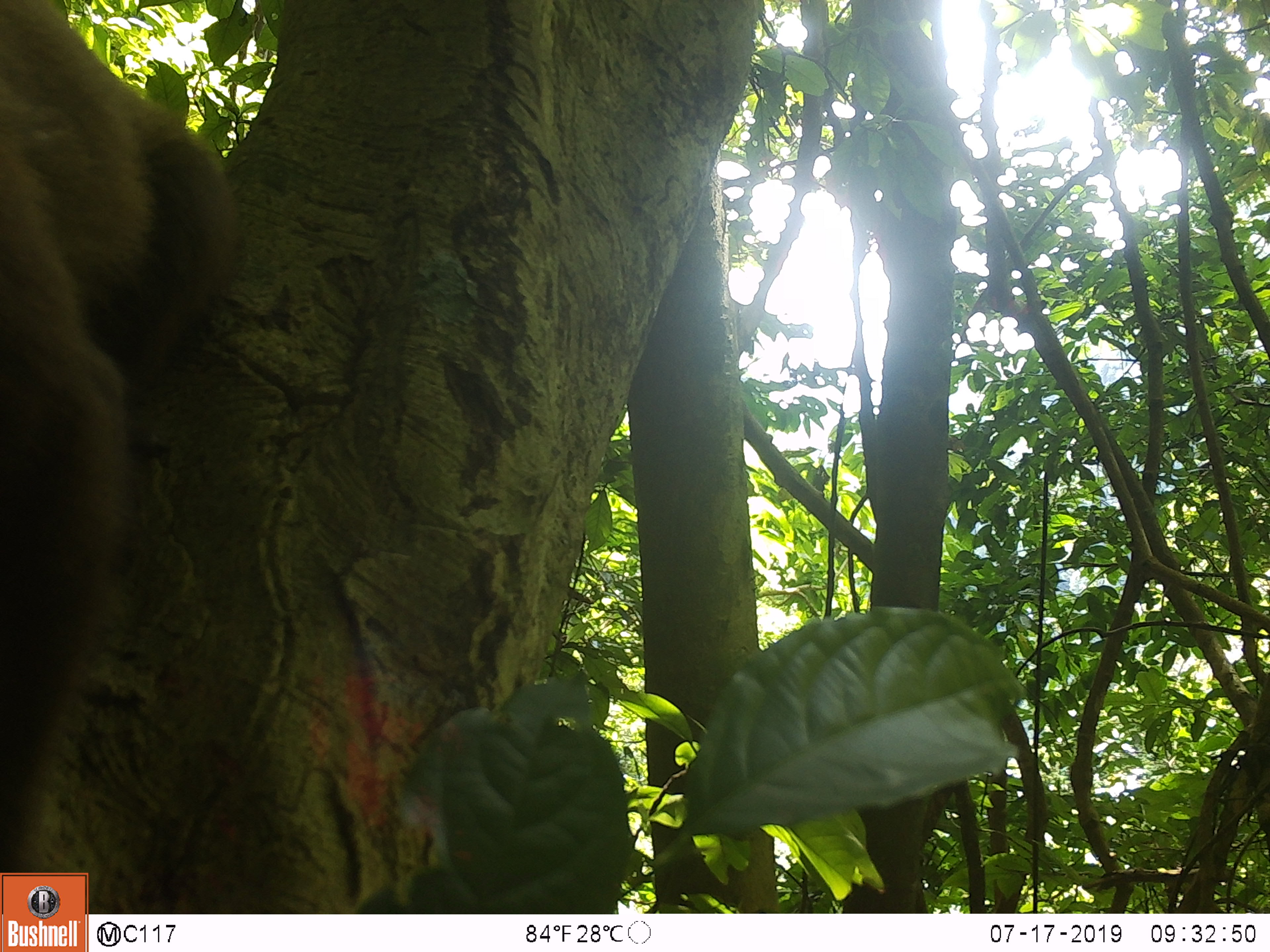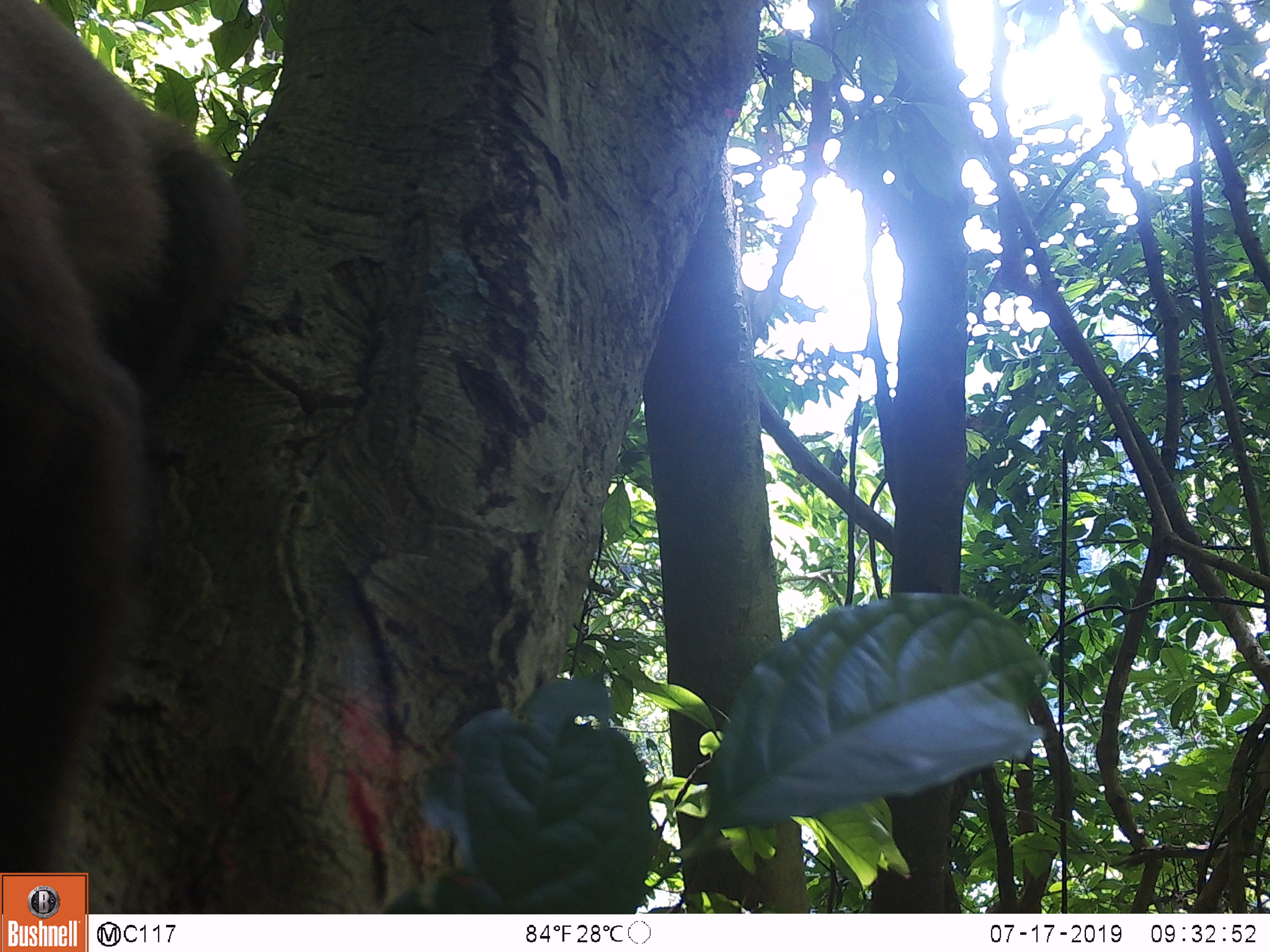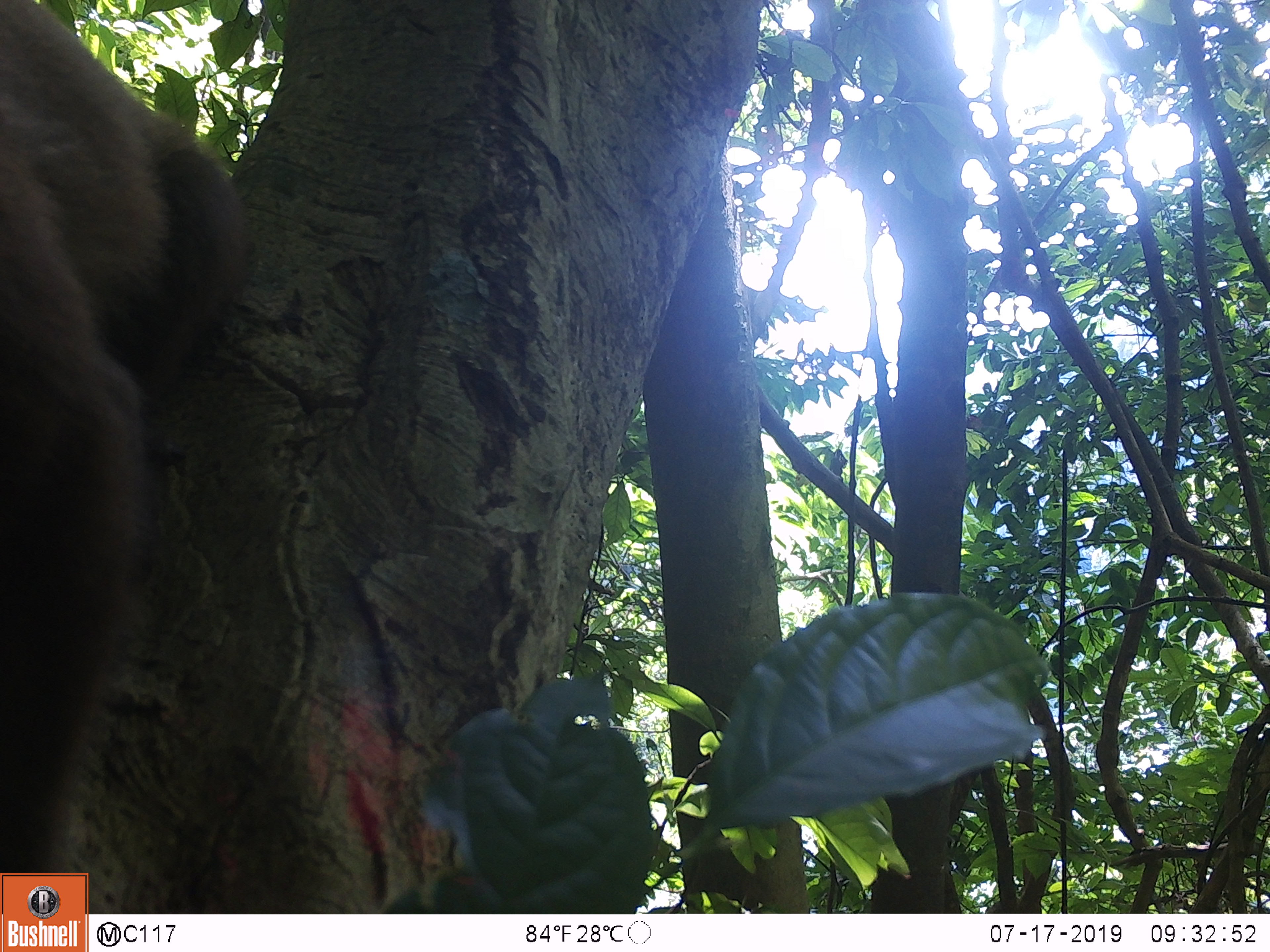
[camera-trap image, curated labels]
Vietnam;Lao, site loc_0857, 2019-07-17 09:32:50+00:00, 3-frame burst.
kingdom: Animalia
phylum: Chordata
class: Mammalia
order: Primates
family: Cercopithecidae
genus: Macaca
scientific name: Macaca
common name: macaque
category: macaque not stump tailed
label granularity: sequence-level